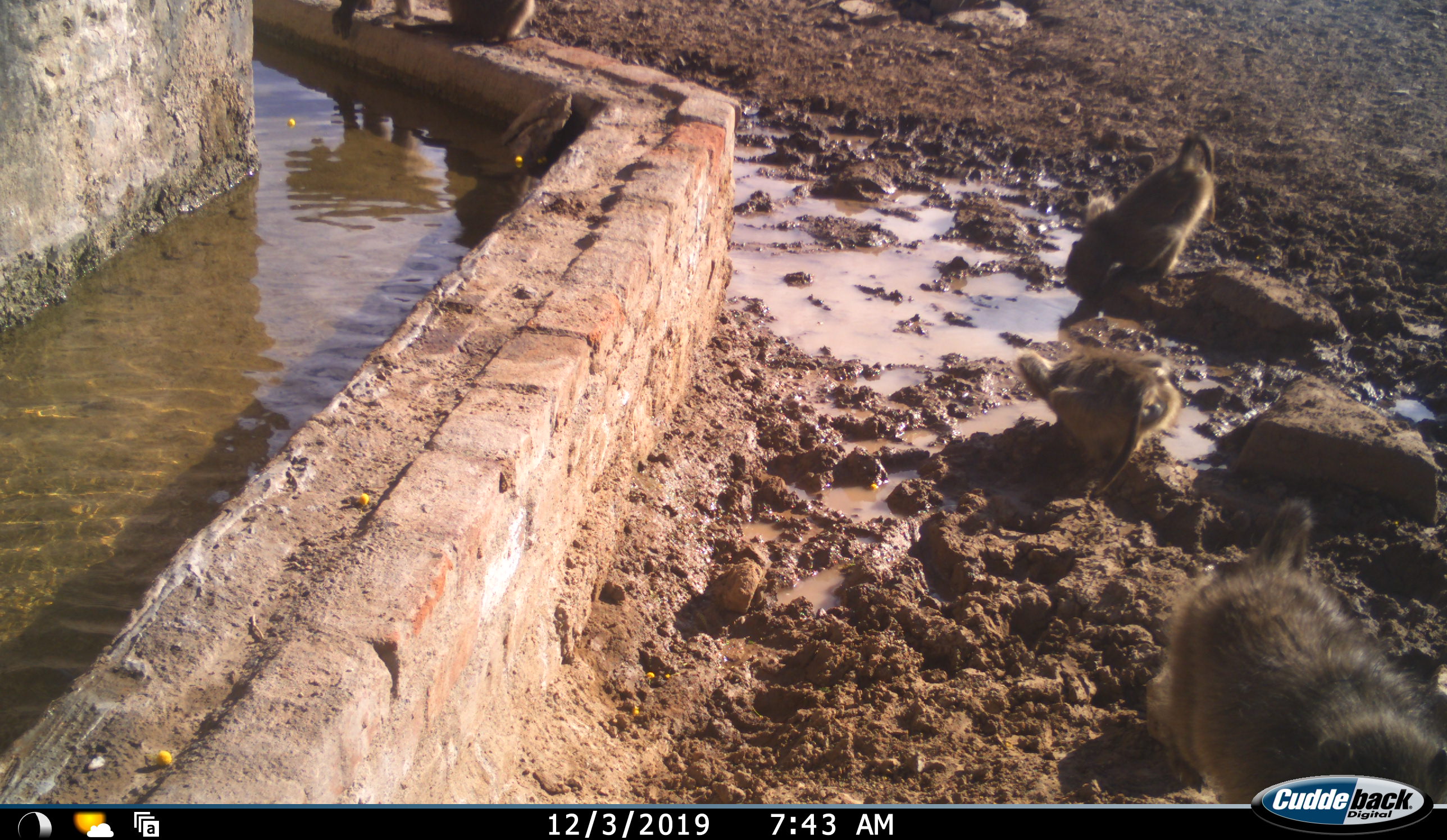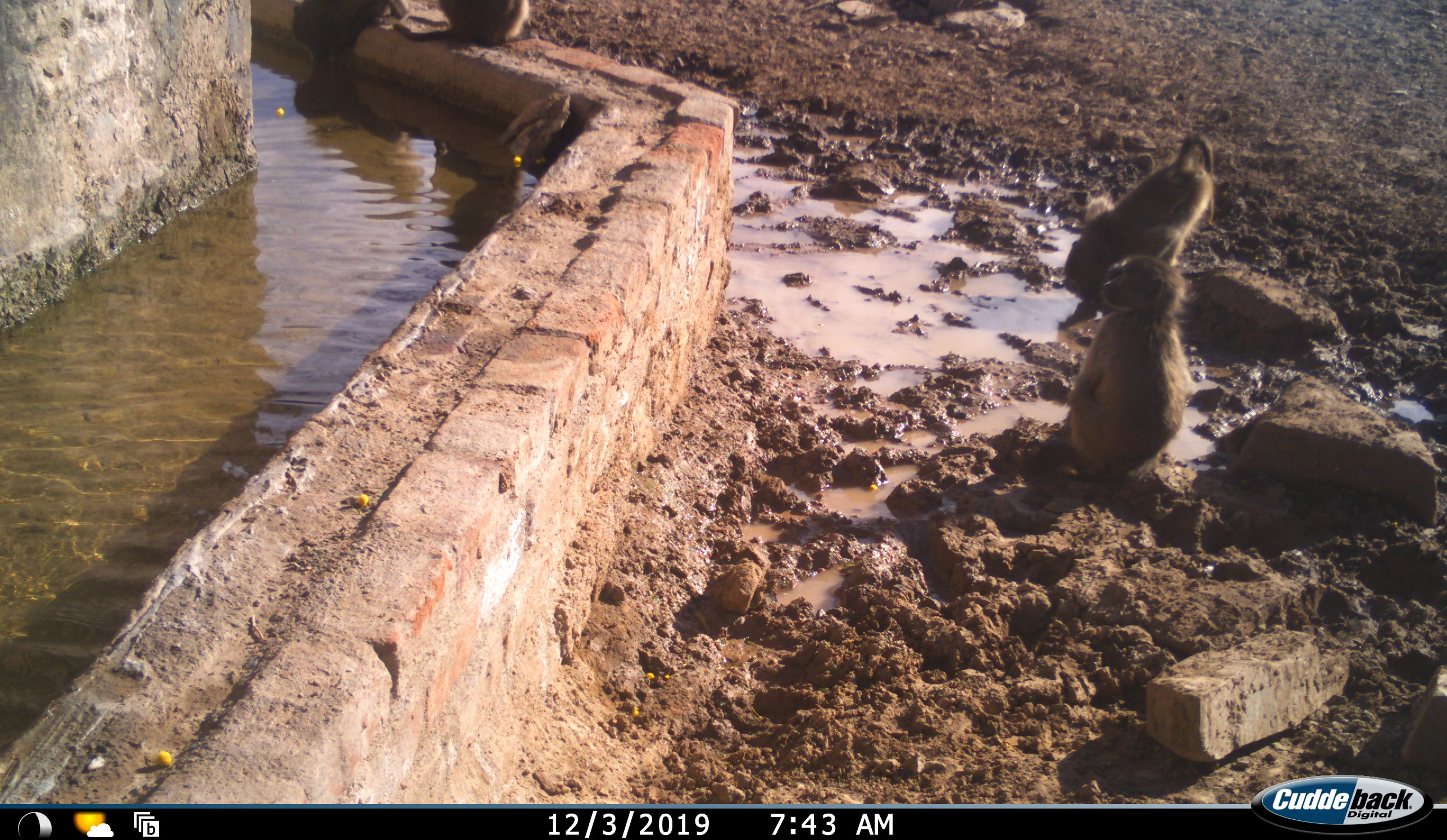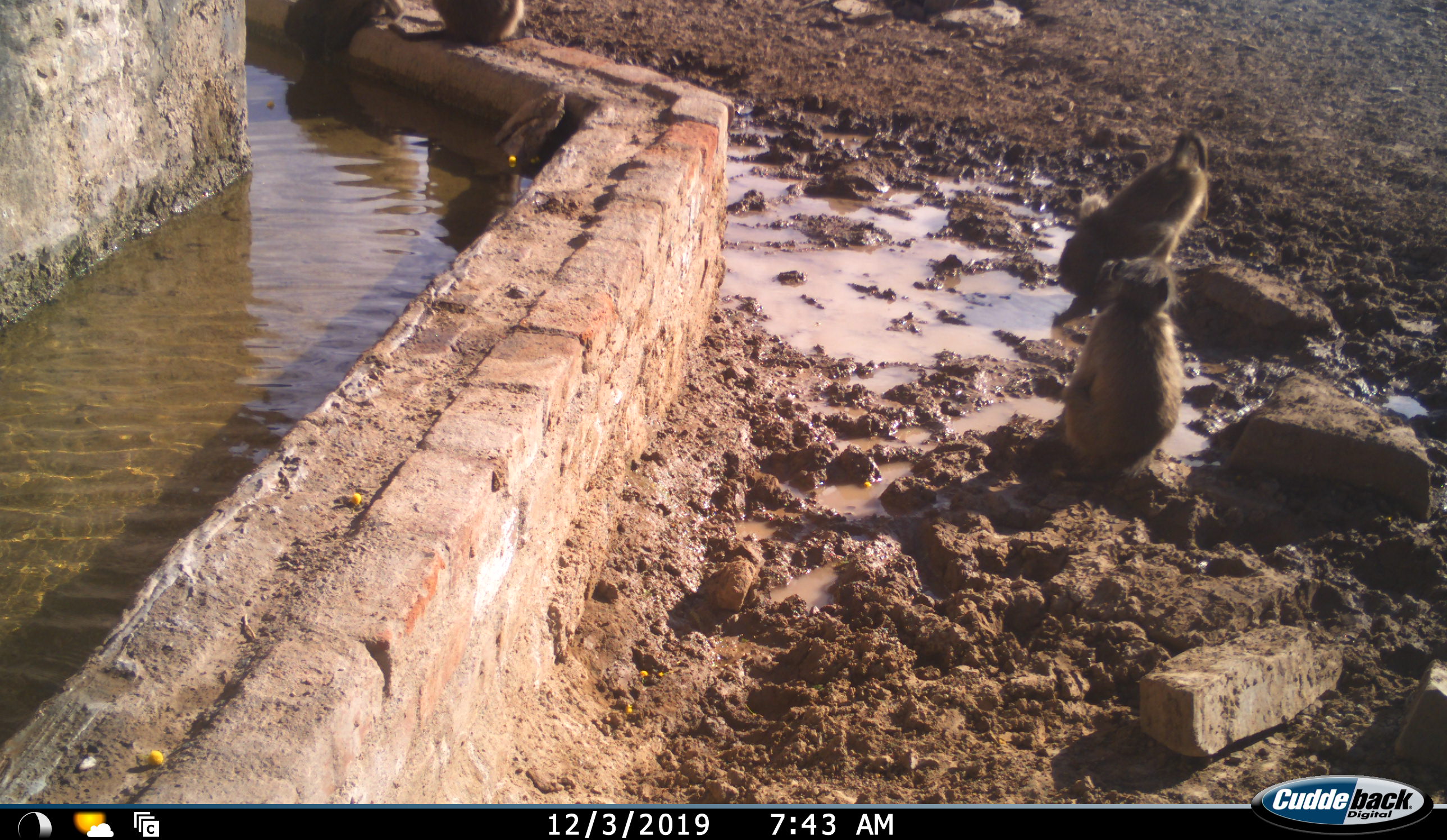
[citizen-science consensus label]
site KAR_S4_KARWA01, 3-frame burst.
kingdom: Animalia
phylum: Chordata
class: Mammalia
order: Primates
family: Cercopithecidae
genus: Papio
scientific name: Papio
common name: baboon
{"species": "baboon (Papio)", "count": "4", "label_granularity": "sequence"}